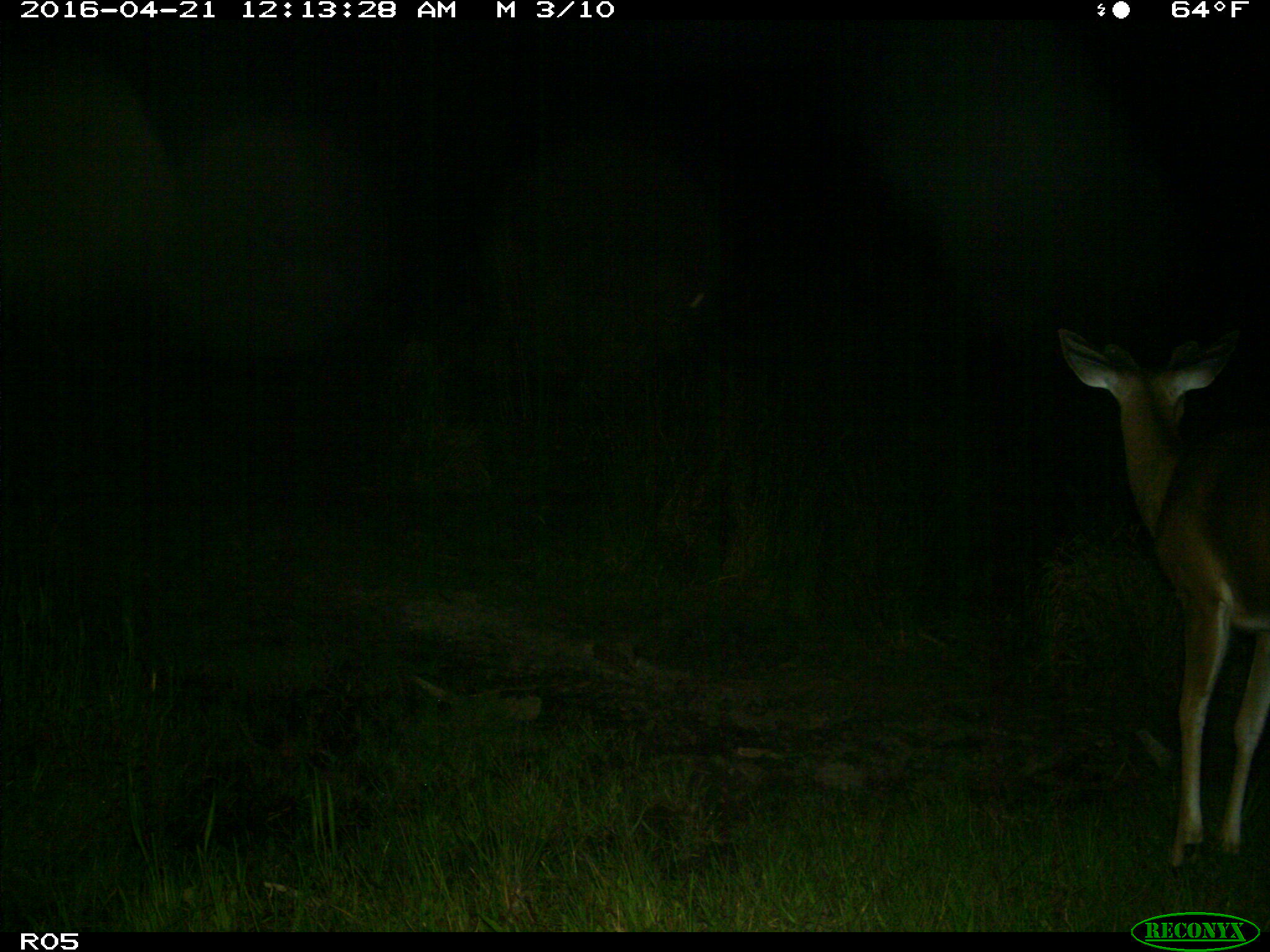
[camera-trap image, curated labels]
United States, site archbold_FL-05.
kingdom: Animalia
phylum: Chordata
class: Mammalia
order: Artiodactyla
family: Cervidae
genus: Odocoileus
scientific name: Odocoileus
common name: deer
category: unidentified deer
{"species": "unidentified deer (deer) (Odocoileus)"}